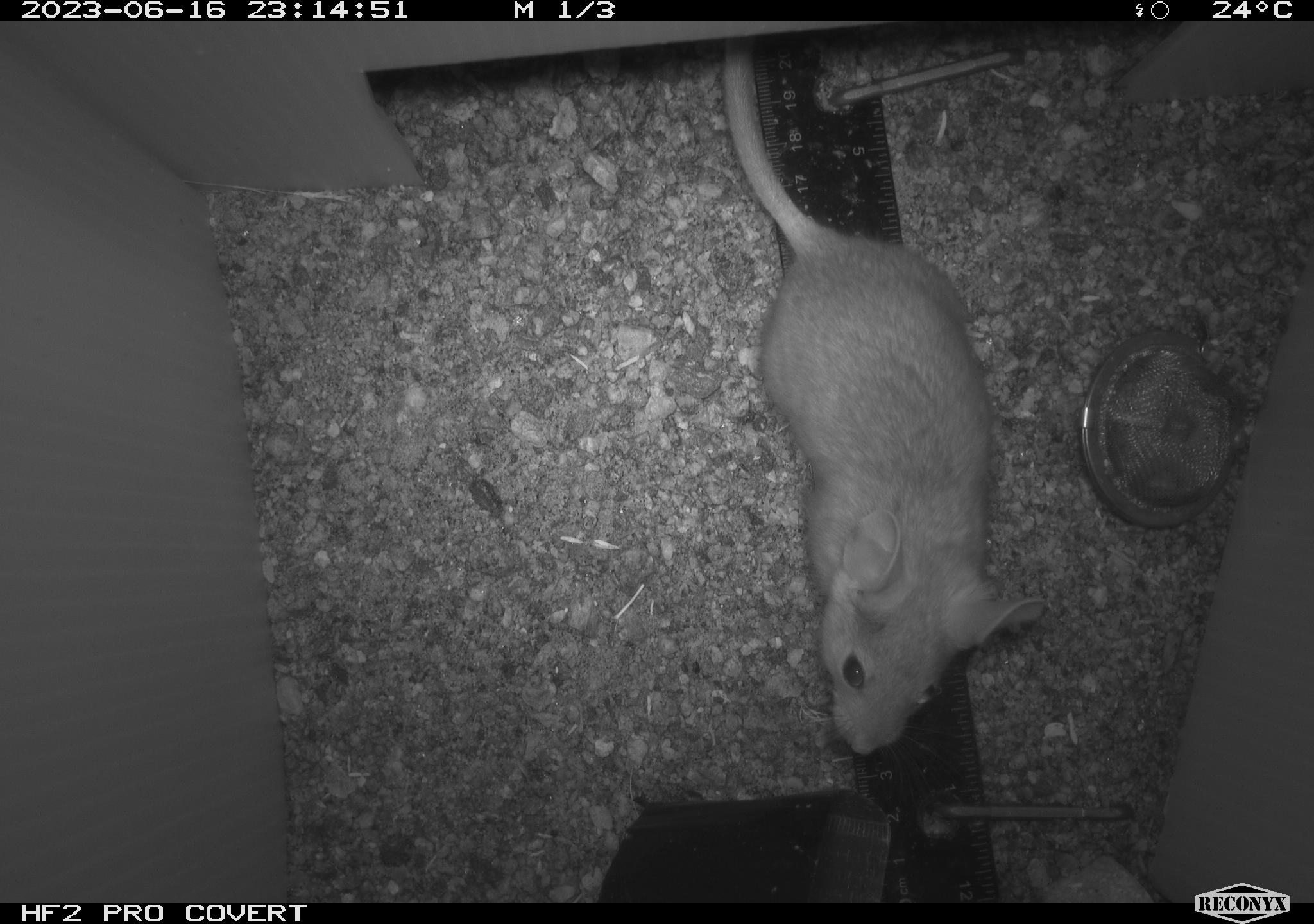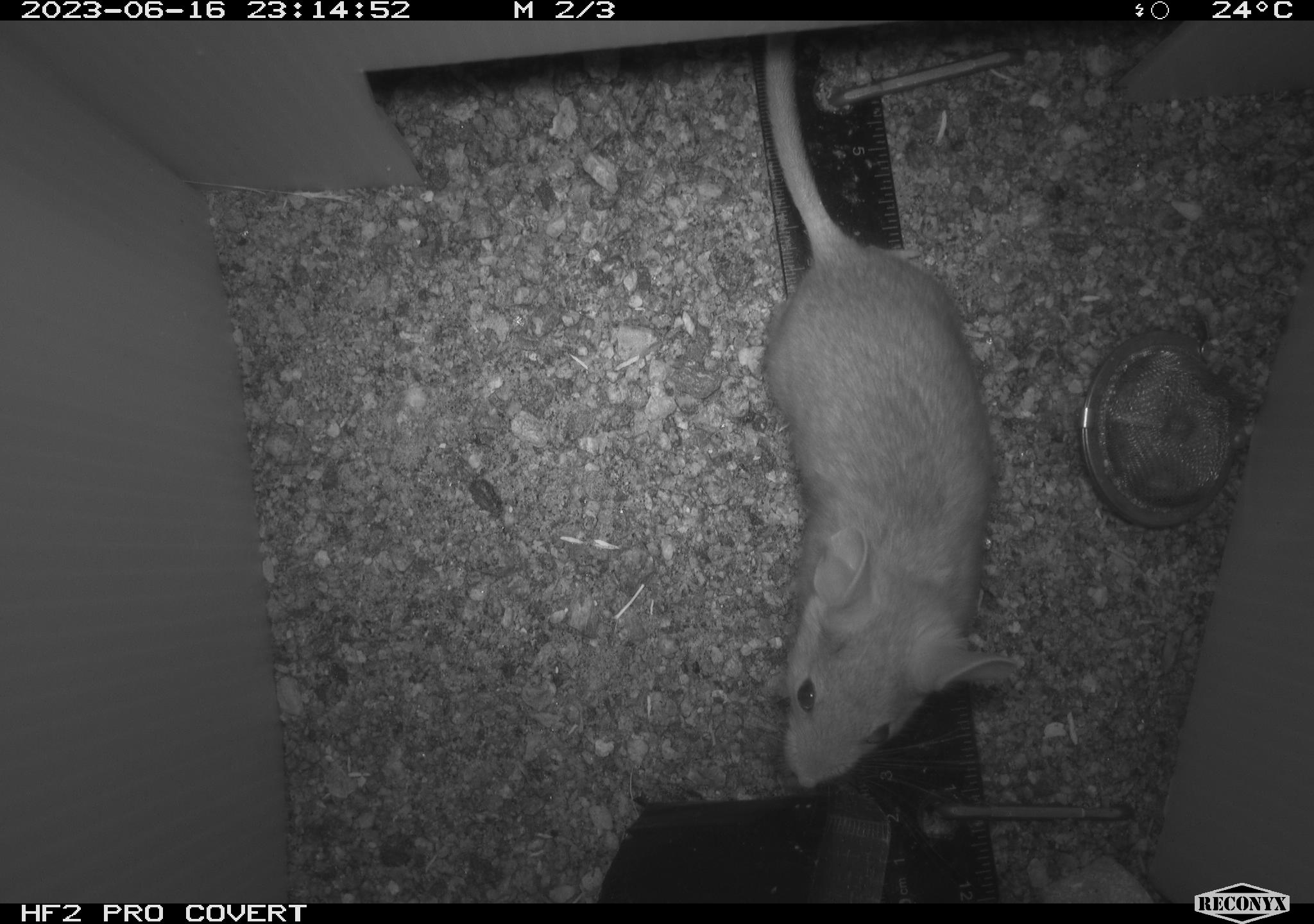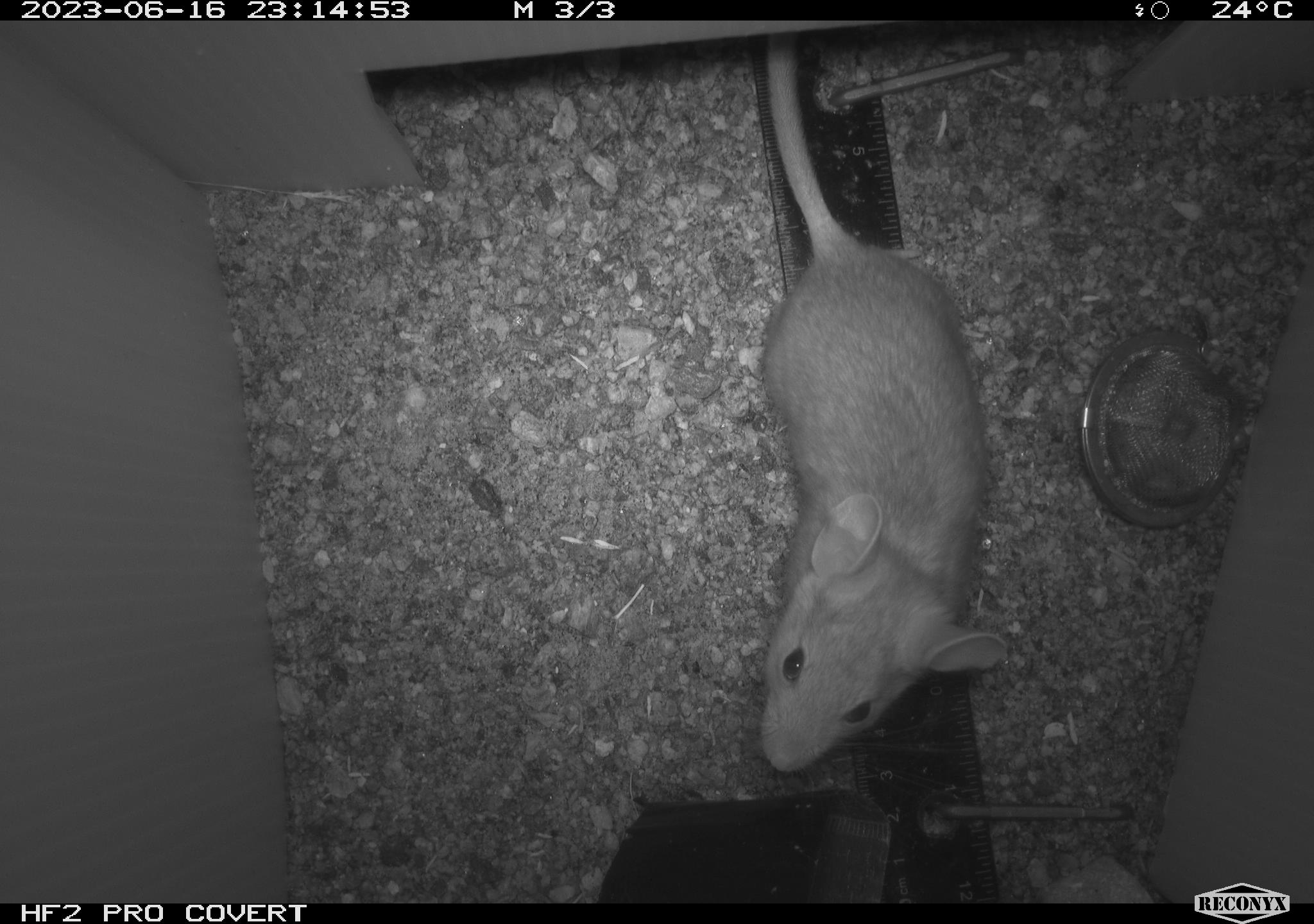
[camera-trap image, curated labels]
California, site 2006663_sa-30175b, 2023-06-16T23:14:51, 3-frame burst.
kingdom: Animalia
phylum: Chordata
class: Mammalia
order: Rodentia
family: Cricetidae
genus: Neotoma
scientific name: Neotoma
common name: pack rat or woodrat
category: neotoma species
Neotoma species (pack rat or woodrat) (Neotoma).